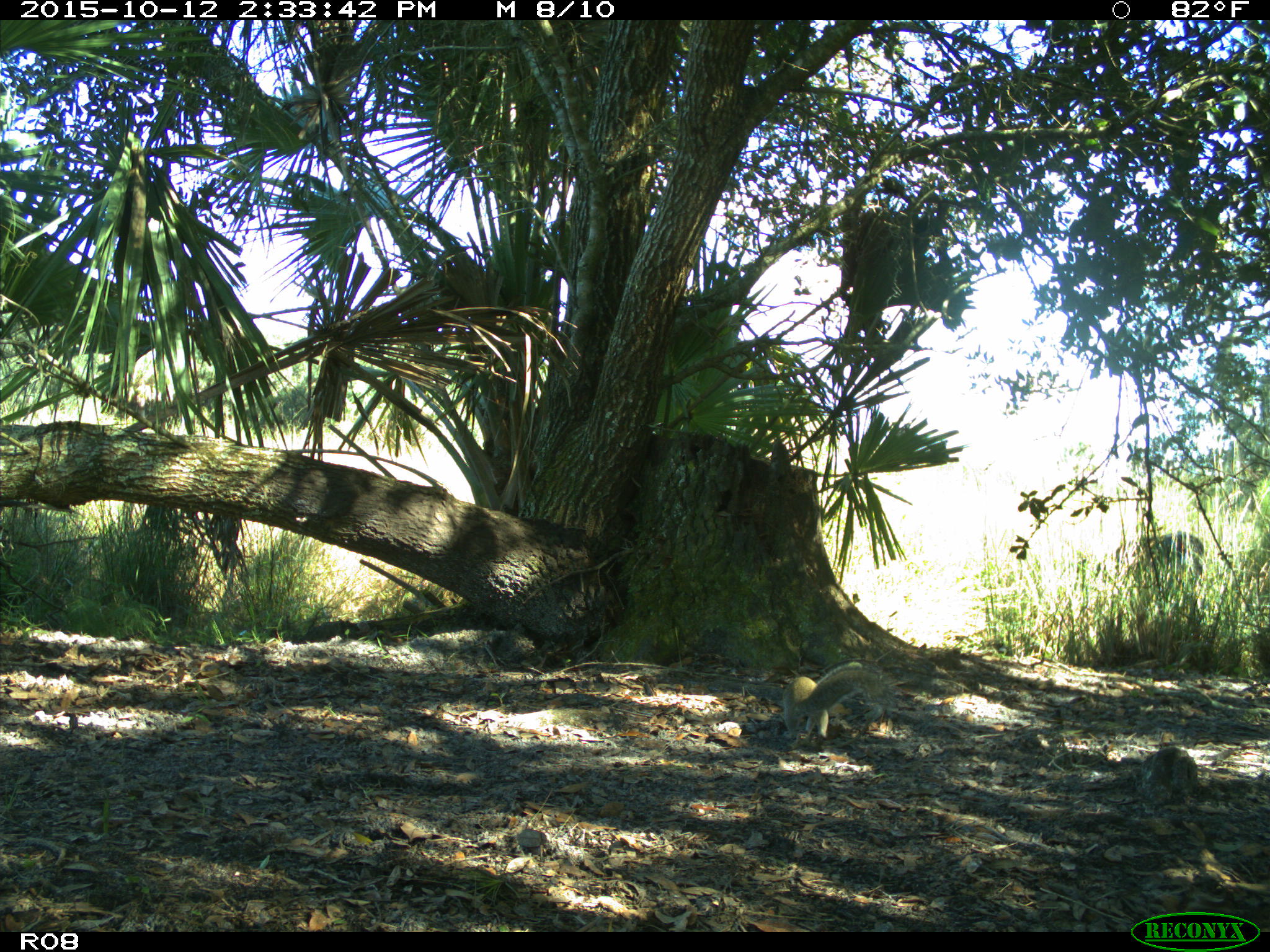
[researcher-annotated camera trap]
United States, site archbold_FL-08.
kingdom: Animalia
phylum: Chordata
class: Mammalia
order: Rodentia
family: Sciuridae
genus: Sciurus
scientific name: Sciurus carolinensis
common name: eastern gray squirrel